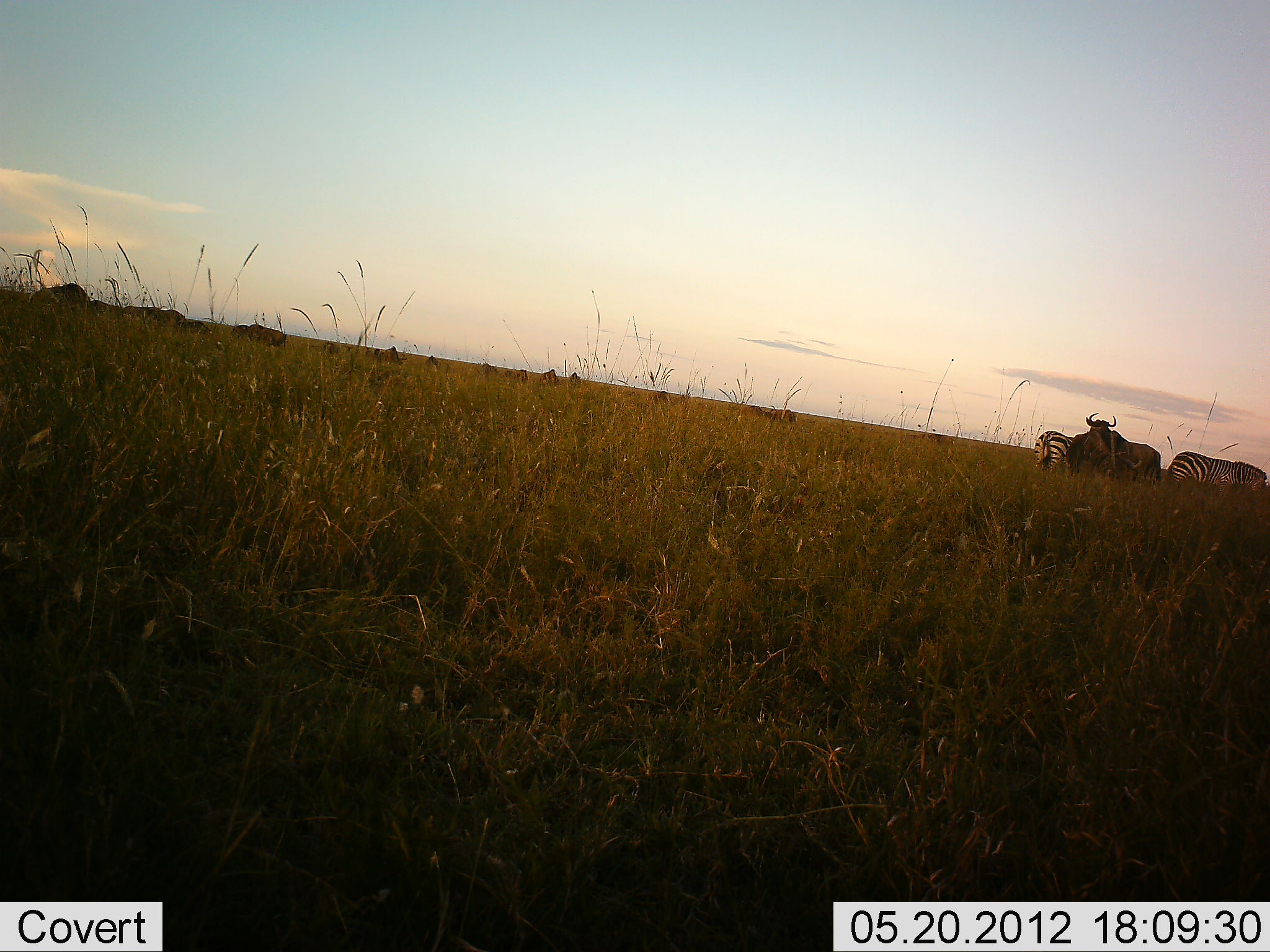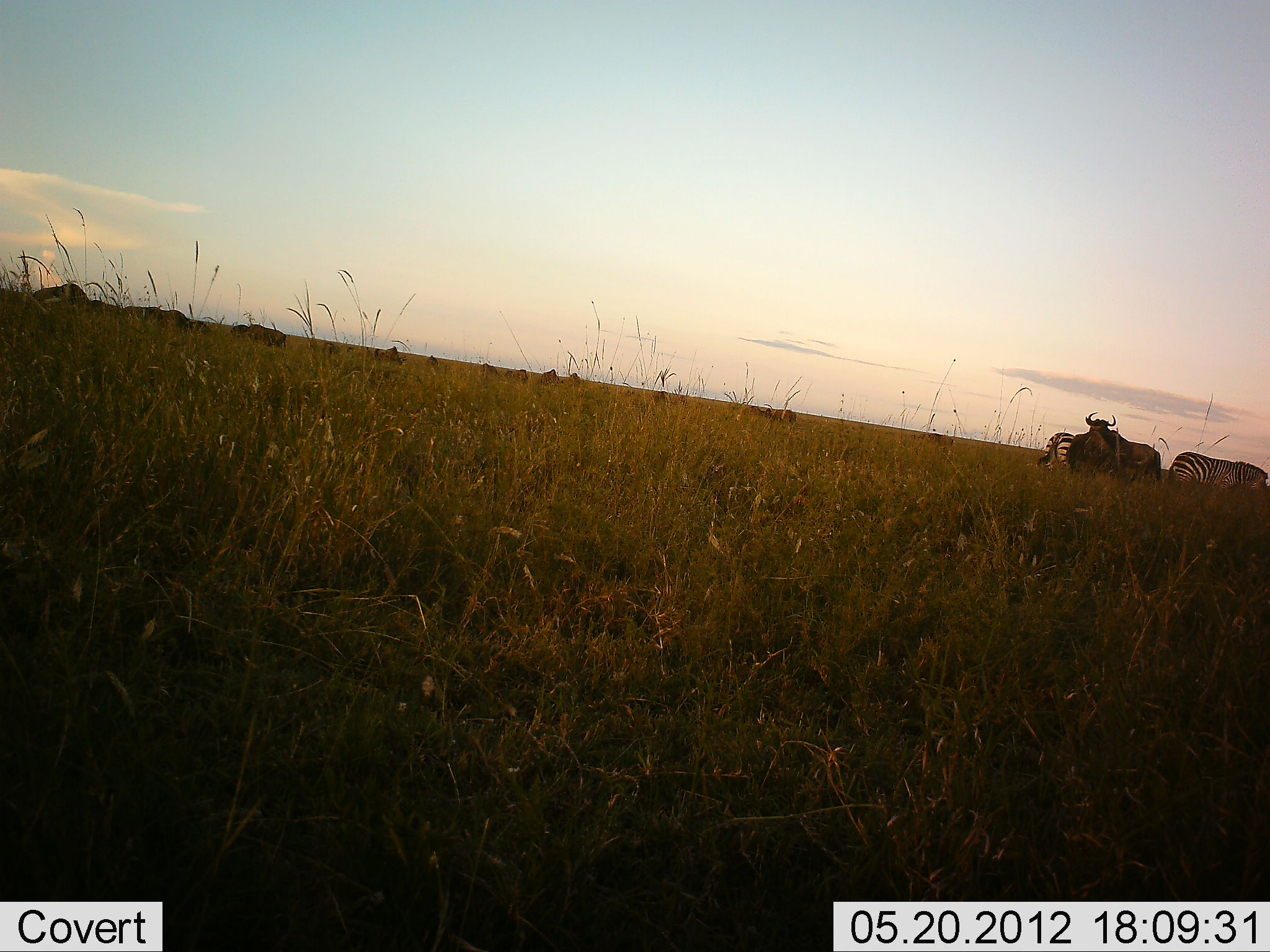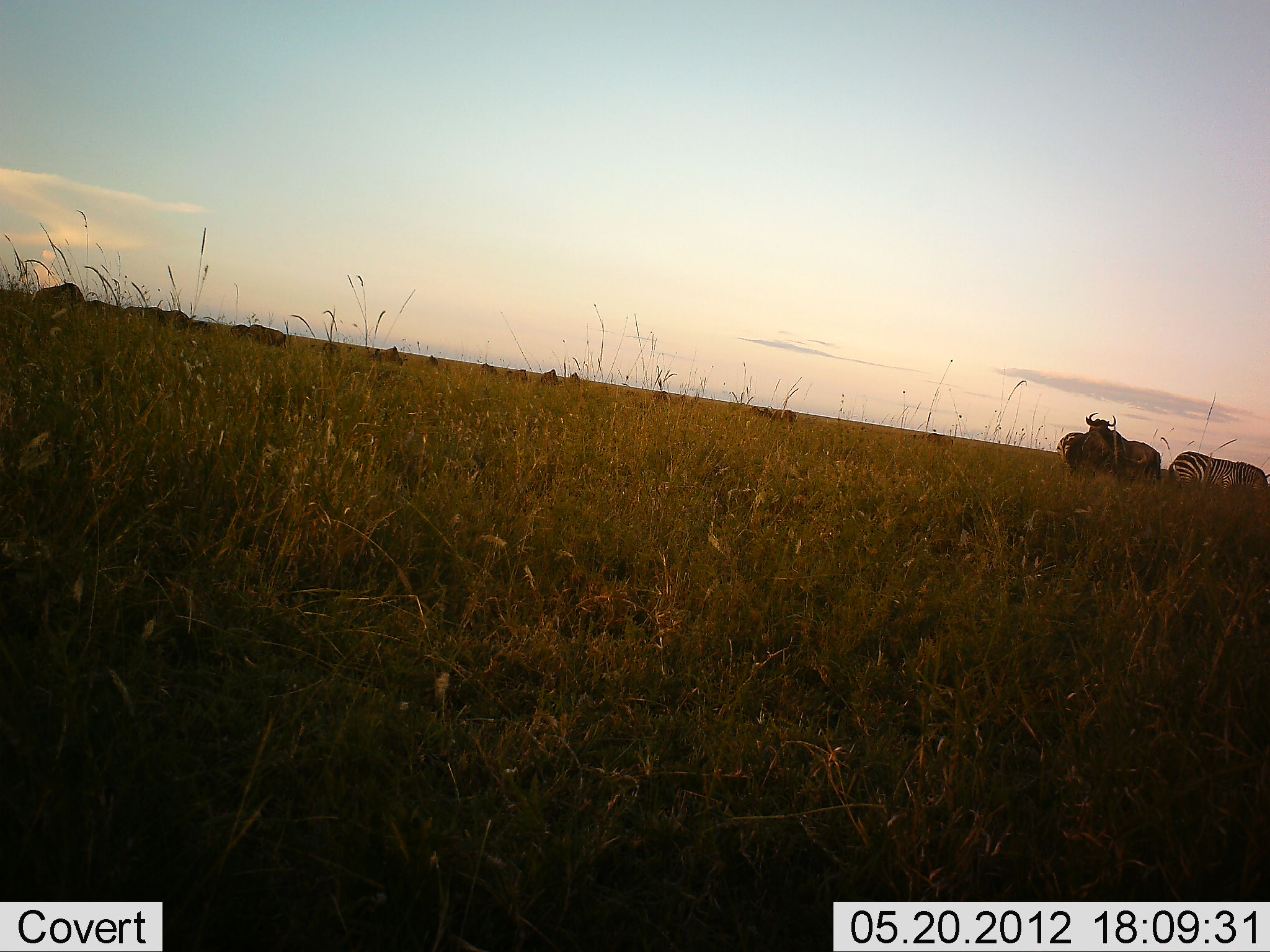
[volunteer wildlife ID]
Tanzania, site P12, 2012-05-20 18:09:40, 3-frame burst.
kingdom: Animalia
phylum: Chordata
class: Mammalia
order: Artiodactyla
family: Bovidae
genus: Connochaetes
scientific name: Connochaetes taurinus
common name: blue wildebeest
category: wildebeest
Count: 11-50.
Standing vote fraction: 90%.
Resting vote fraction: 30%.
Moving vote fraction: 20%.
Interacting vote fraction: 0%.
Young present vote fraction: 10%.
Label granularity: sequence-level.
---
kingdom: Animalia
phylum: Chordata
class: Mammalia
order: Perissodactyla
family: Equidae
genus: Equus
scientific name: Equus quagga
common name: plains zebra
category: zebra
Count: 2.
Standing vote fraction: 50%.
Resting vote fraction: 0%.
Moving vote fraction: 33%.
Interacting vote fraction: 8%.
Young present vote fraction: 0%.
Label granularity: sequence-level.